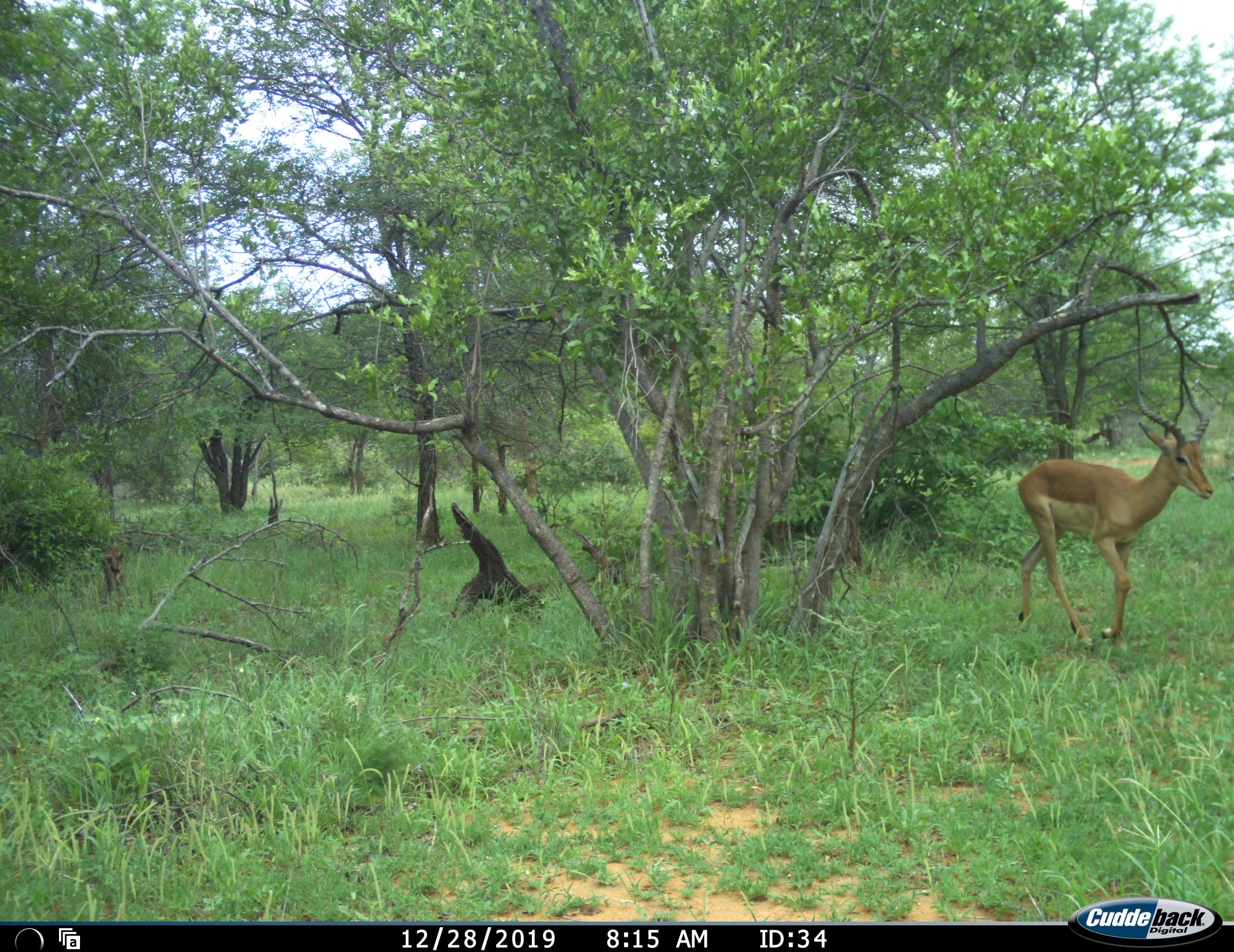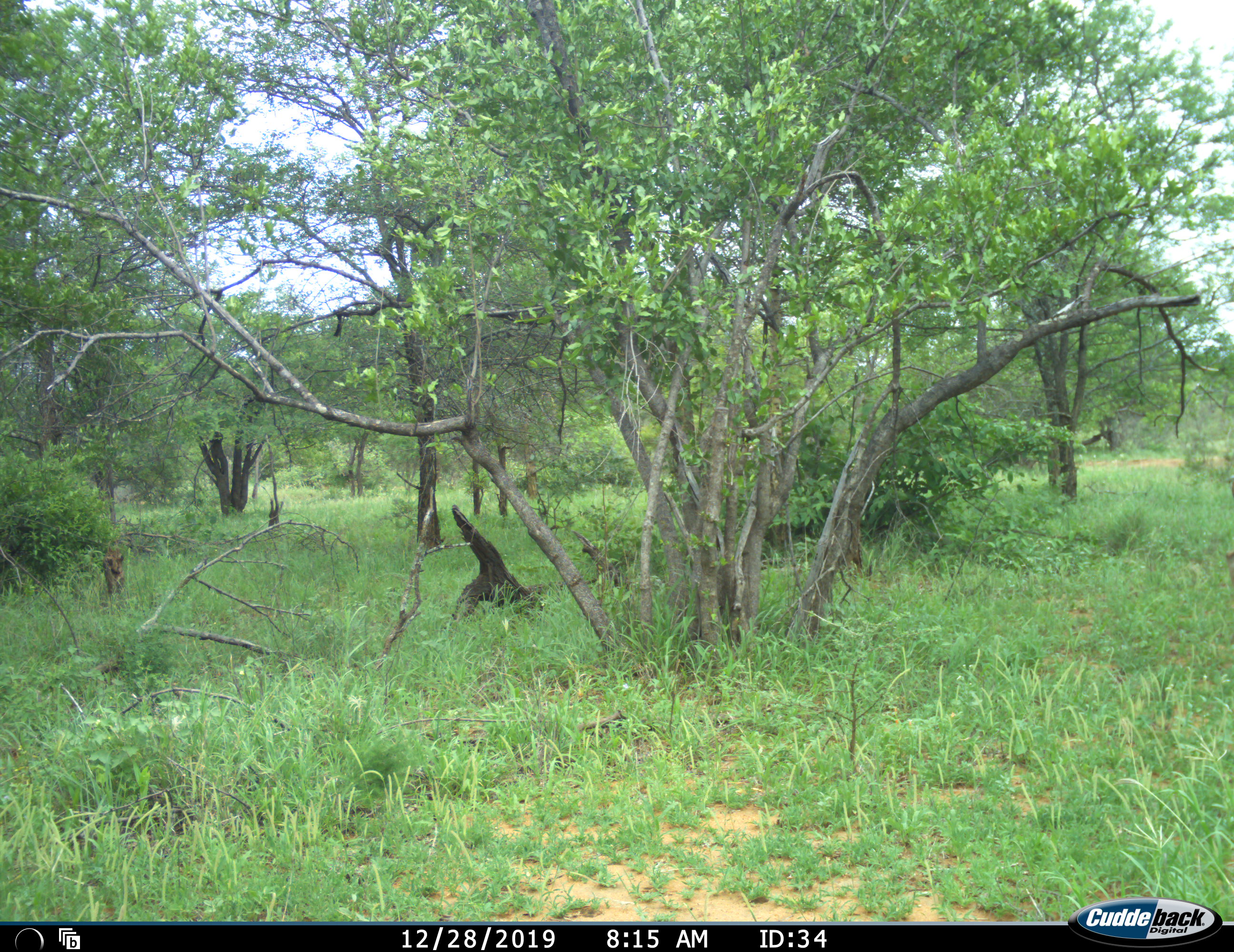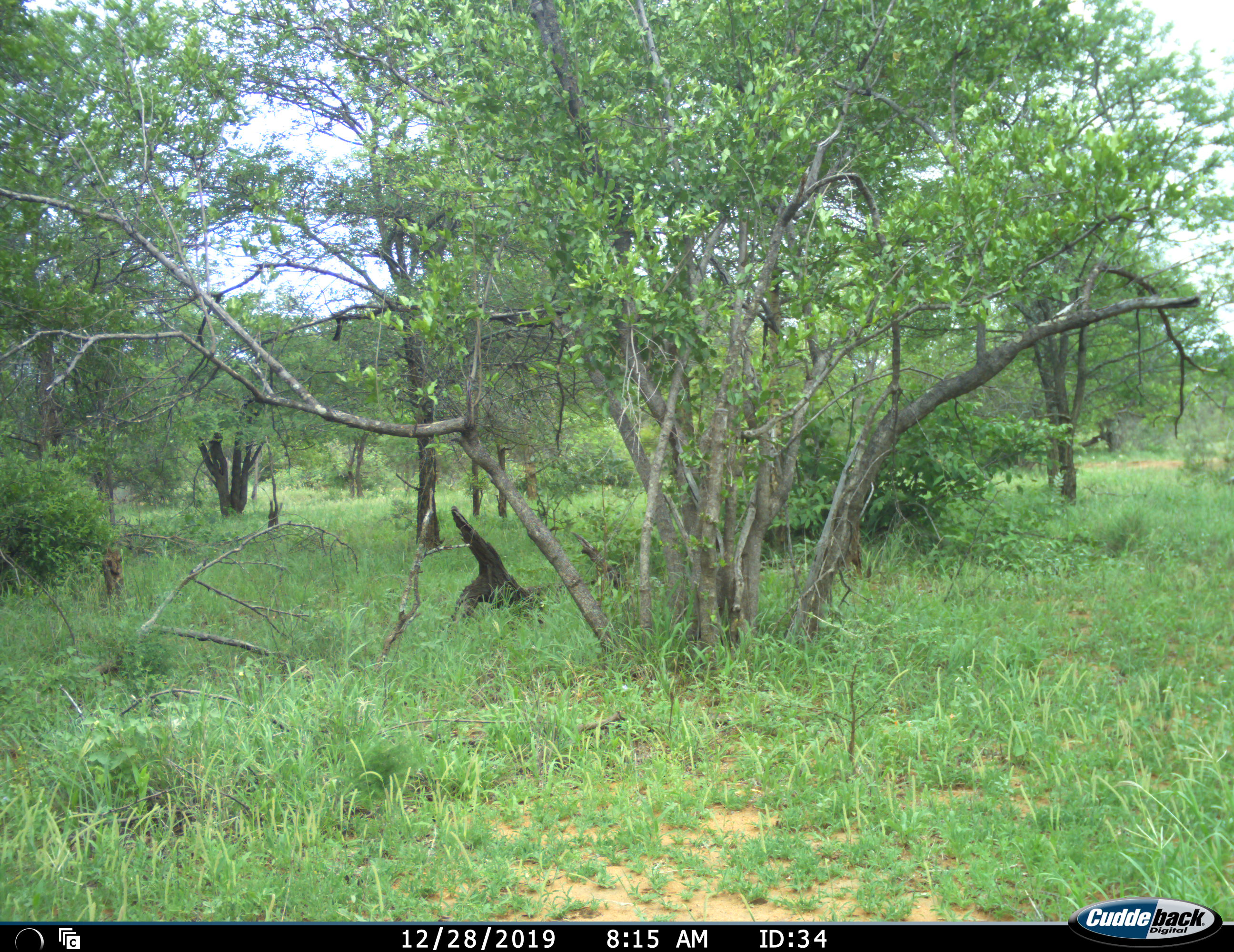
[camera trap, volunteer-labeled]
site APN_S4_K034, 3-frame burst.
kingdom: Animalia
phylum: Chordata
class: Mammalia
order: Artiodactyla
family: Bovidae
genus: Aepyceros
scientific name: Aepyceros melampus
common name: impala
Impala (Aepyceros melampus), count 1. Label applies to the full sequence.